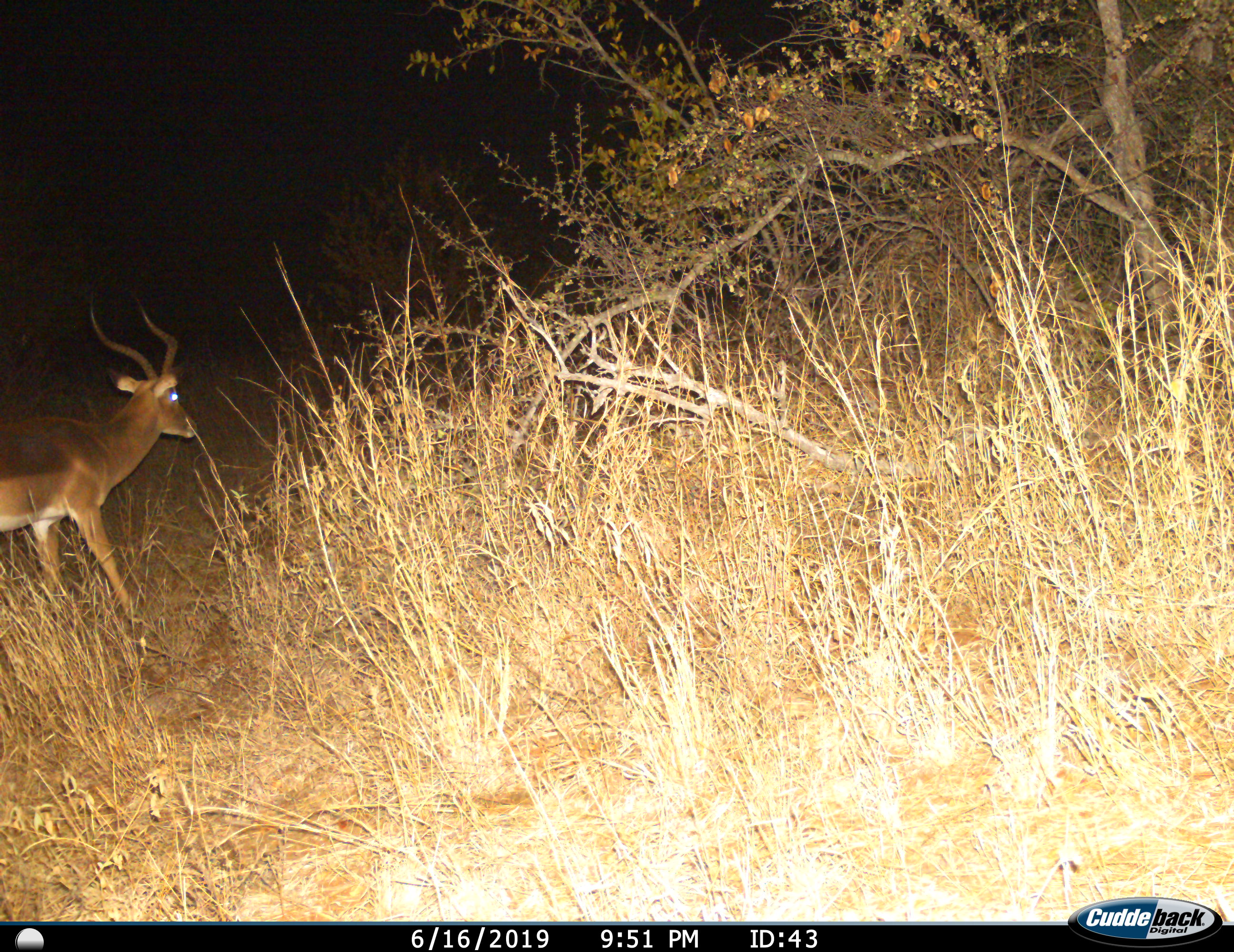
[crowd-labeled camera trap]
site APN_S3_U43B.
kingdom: Animalia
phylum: Chordata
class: Mammalia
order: Artiodactyla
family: Bovidae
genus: Aepyceros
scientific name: Aepyceros melampus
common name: impala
Impala (Aepyceros melampus), count 1. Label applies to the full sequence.